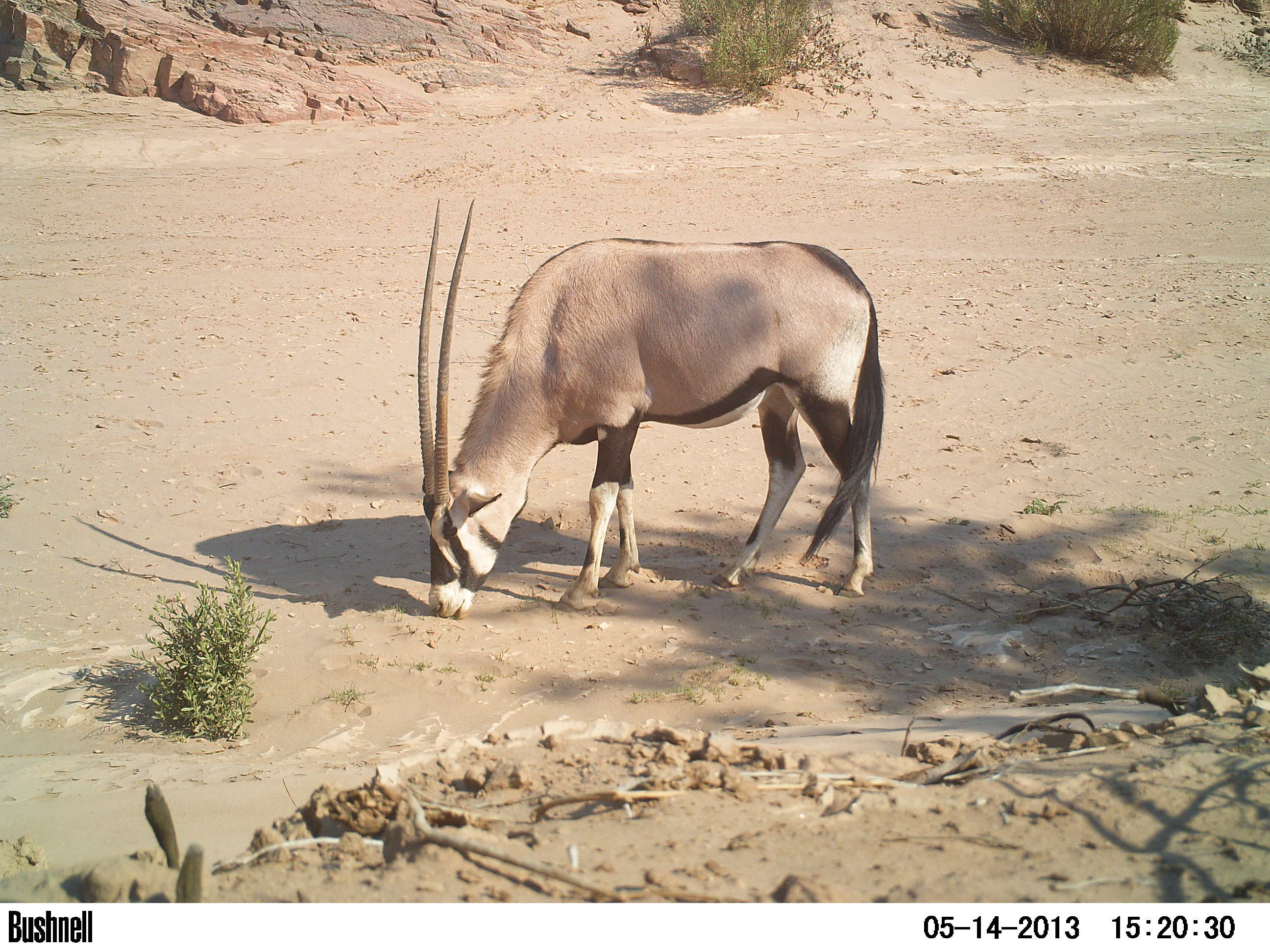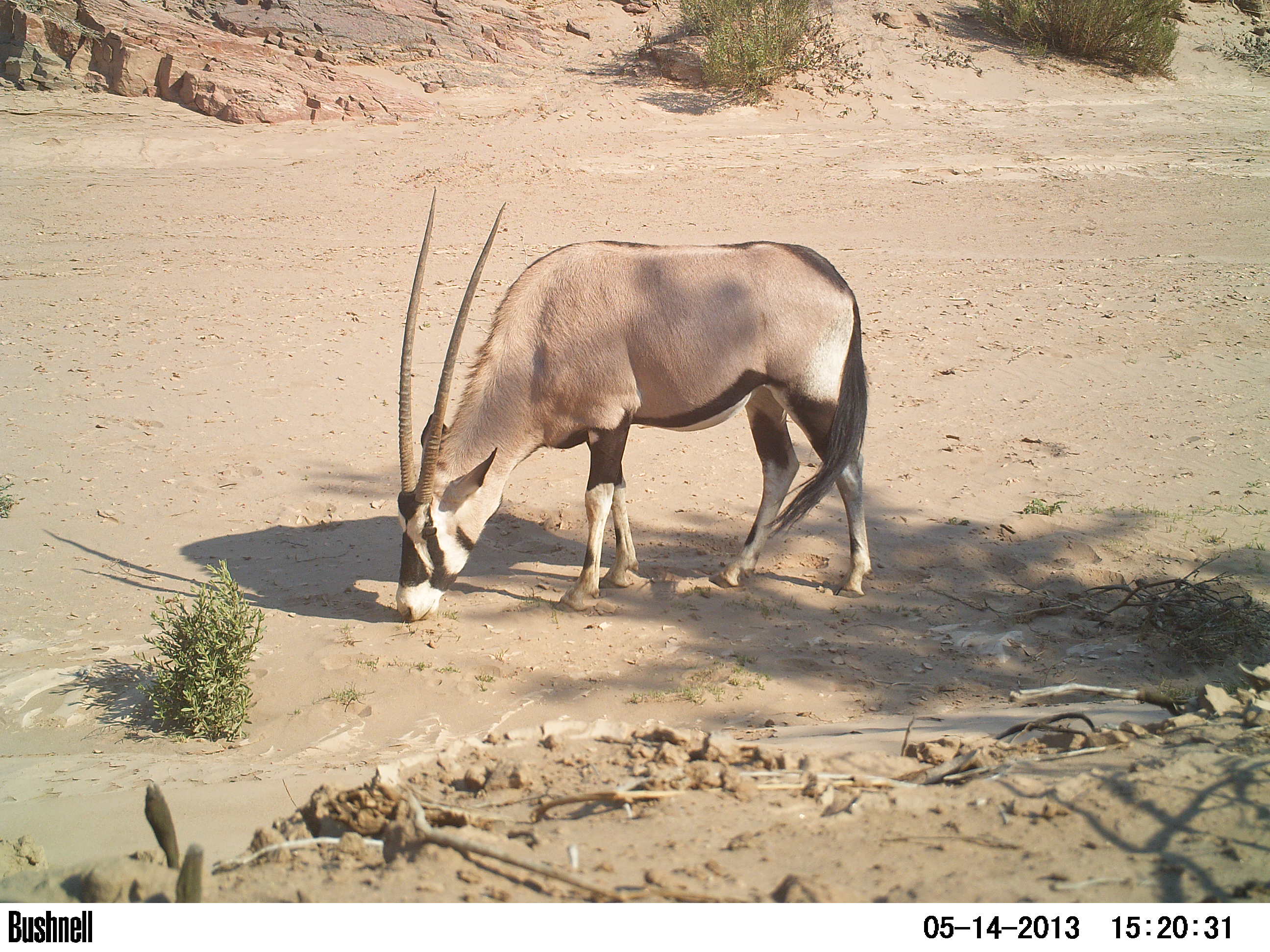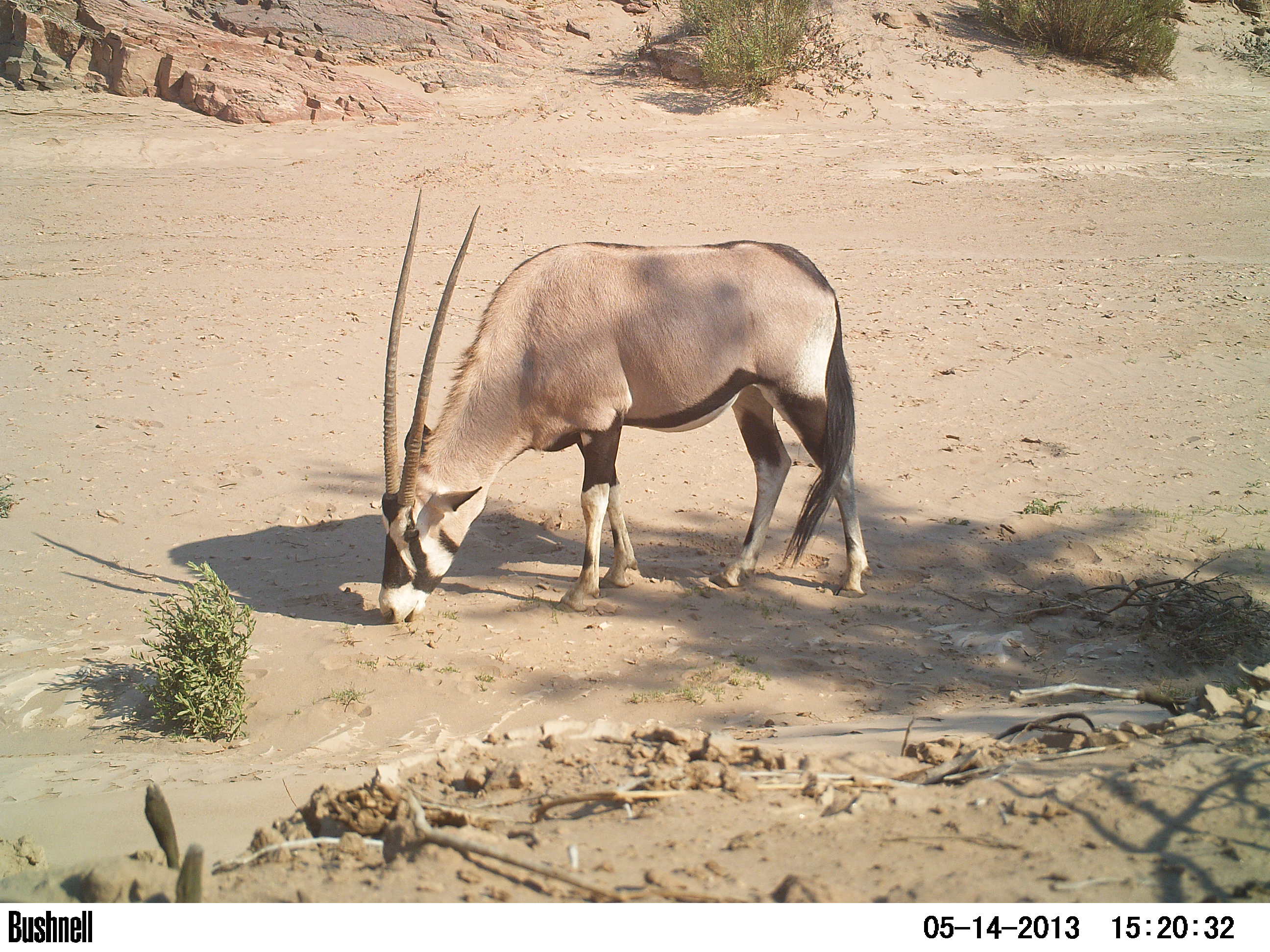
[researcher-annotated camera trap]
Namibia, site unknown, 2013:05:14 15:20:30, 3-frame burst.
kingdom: Animalia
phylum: Chordata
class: Mammalia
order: Artiodactyla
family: Bovidae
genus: Oryx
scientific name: Oryx gazella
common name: gemsbok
Oryx gazella (gemsbok).